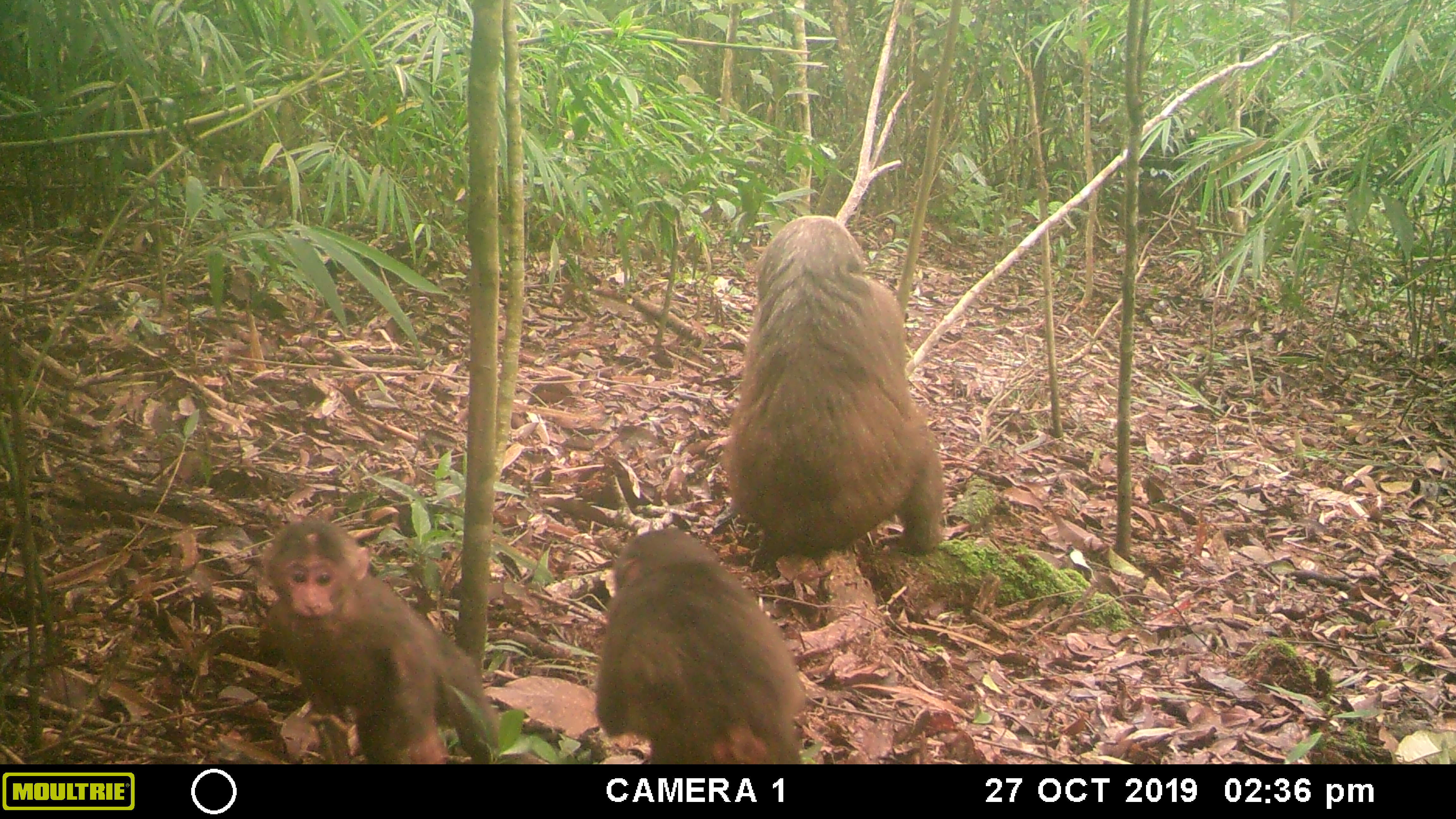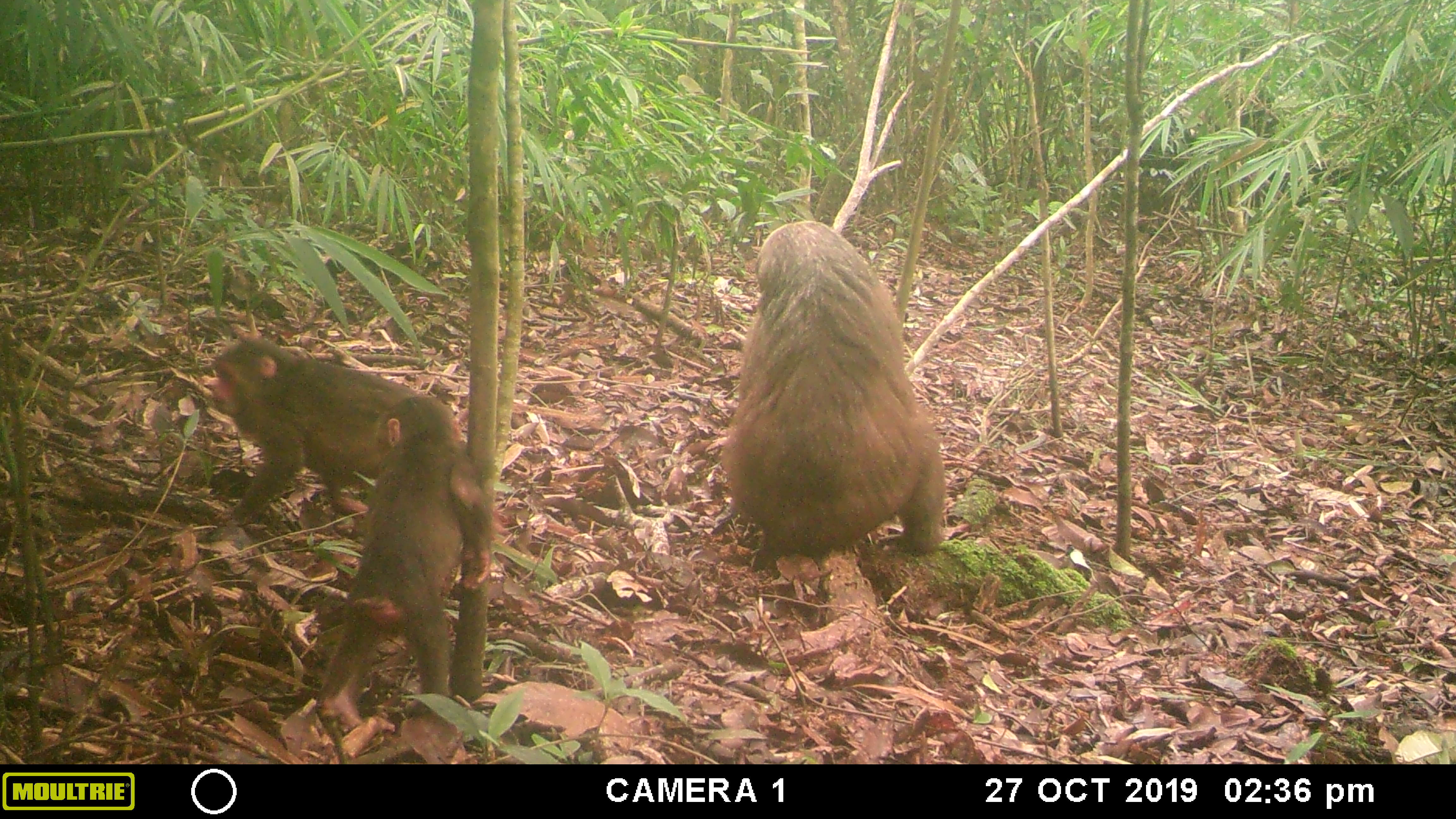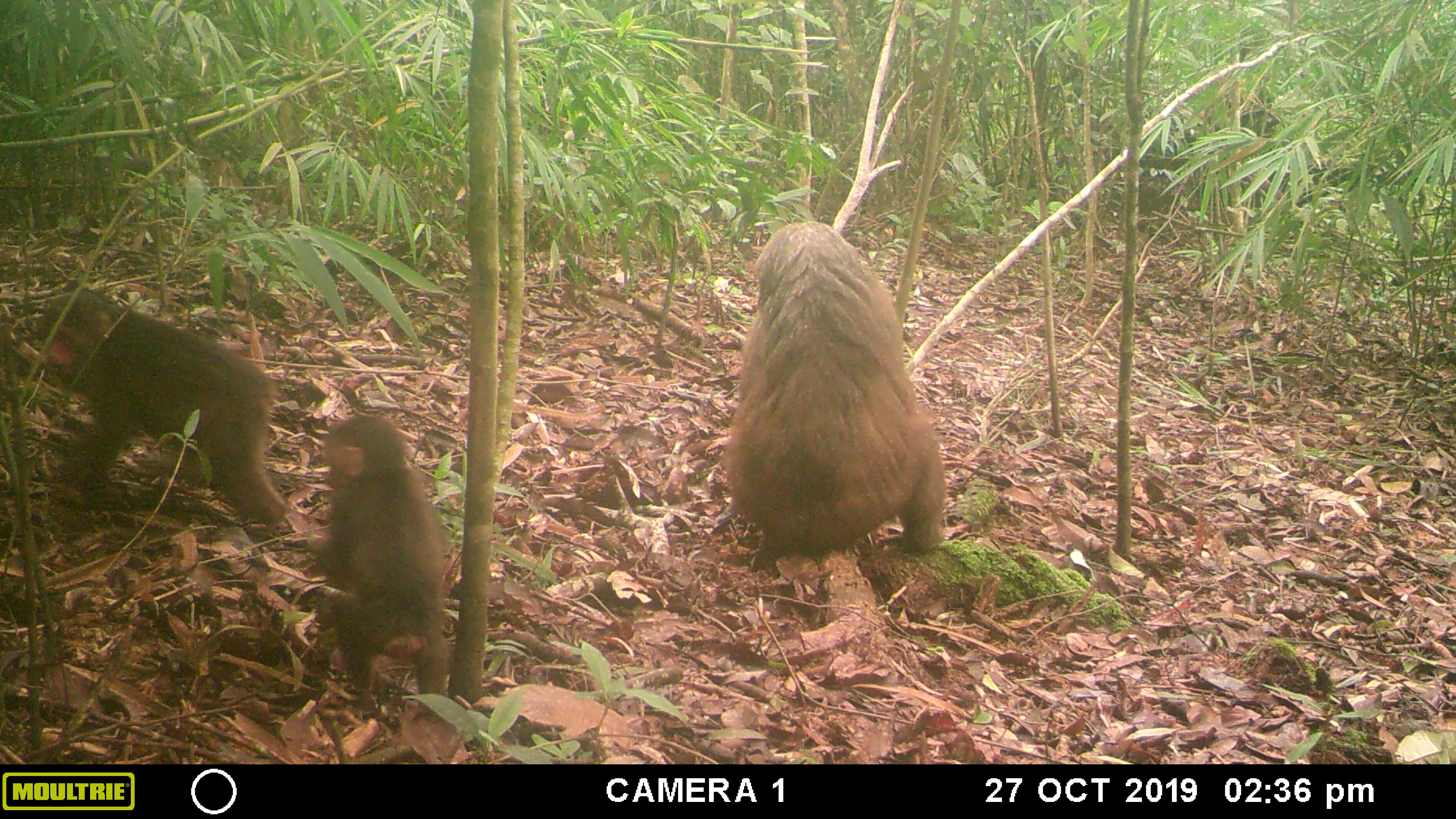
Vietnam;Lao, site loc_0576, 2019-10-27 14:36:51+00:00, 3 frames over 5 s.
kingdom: Animalia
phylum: Chordata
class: Mammalia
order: Primates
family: Cercopithecidae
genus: Macaca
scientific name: Macaca arctoides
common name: stump-tailed macaque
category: stump tailed macaque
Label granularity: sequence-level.